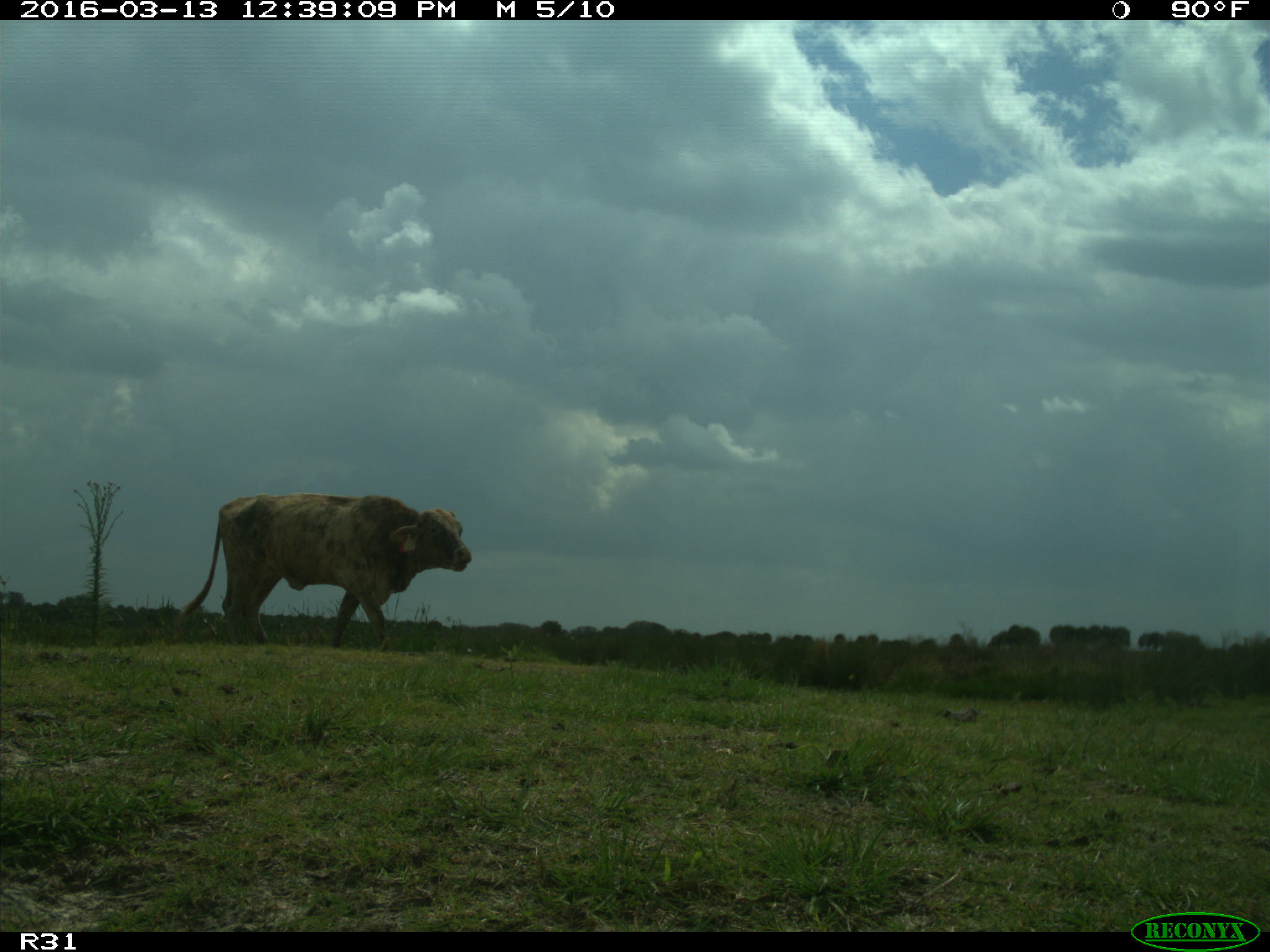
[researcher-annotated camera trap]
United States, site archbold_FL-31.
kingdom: Animalia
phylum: Chordata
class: Mammalia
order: Artiodactyla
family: Bovidae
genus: Bos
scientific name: Bos taurus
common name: domestic cow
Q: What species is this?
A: Bos taurus (domestic cow).